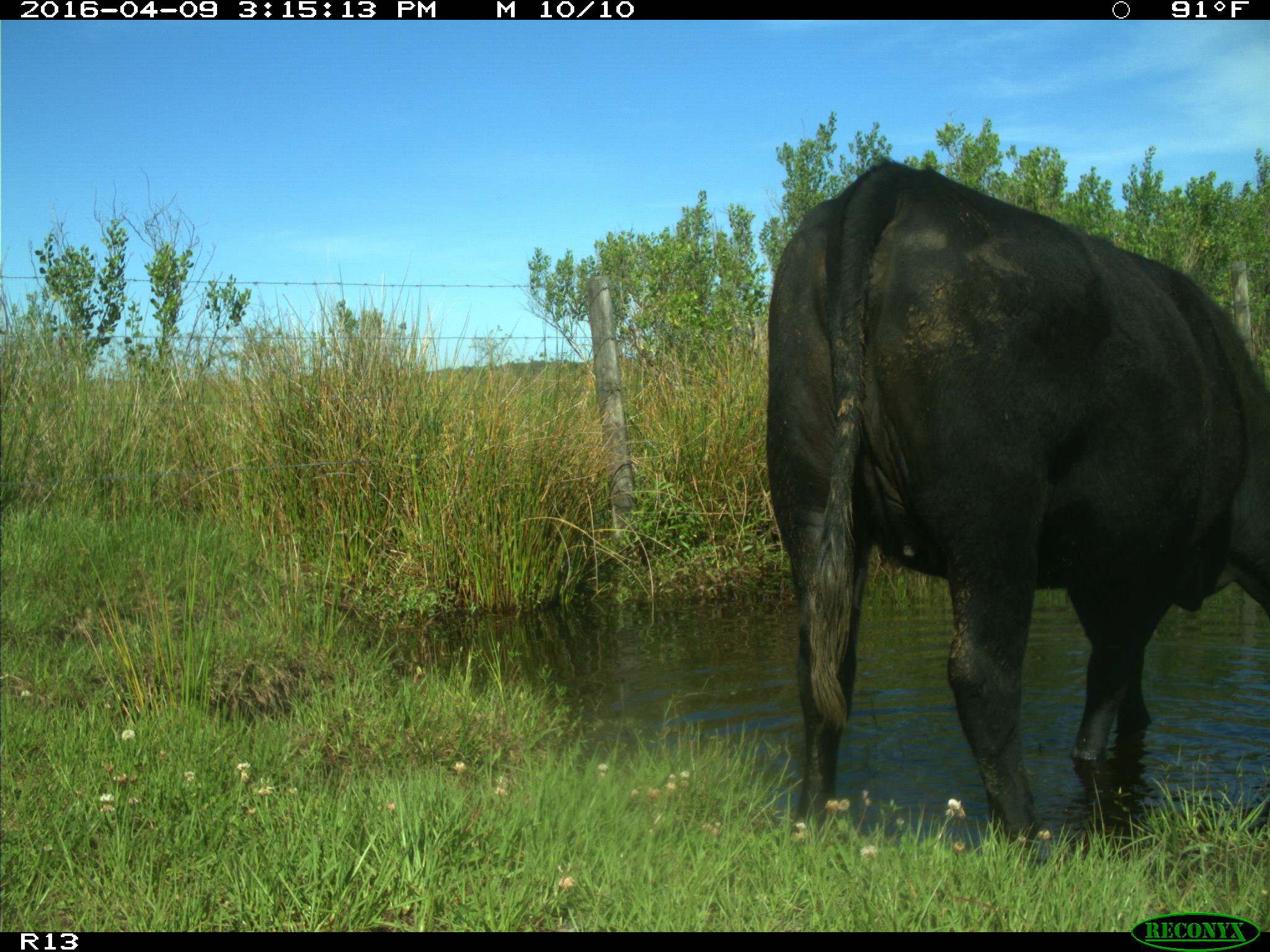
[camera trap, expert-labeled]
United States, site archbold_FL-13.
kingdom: Animalia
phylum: Chordata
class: Mammalia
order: Artiodactyla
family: Bovidae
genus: Bos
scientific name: Bos taurus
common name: domestic cow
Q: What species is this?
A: Bos taurus (domestic cow).